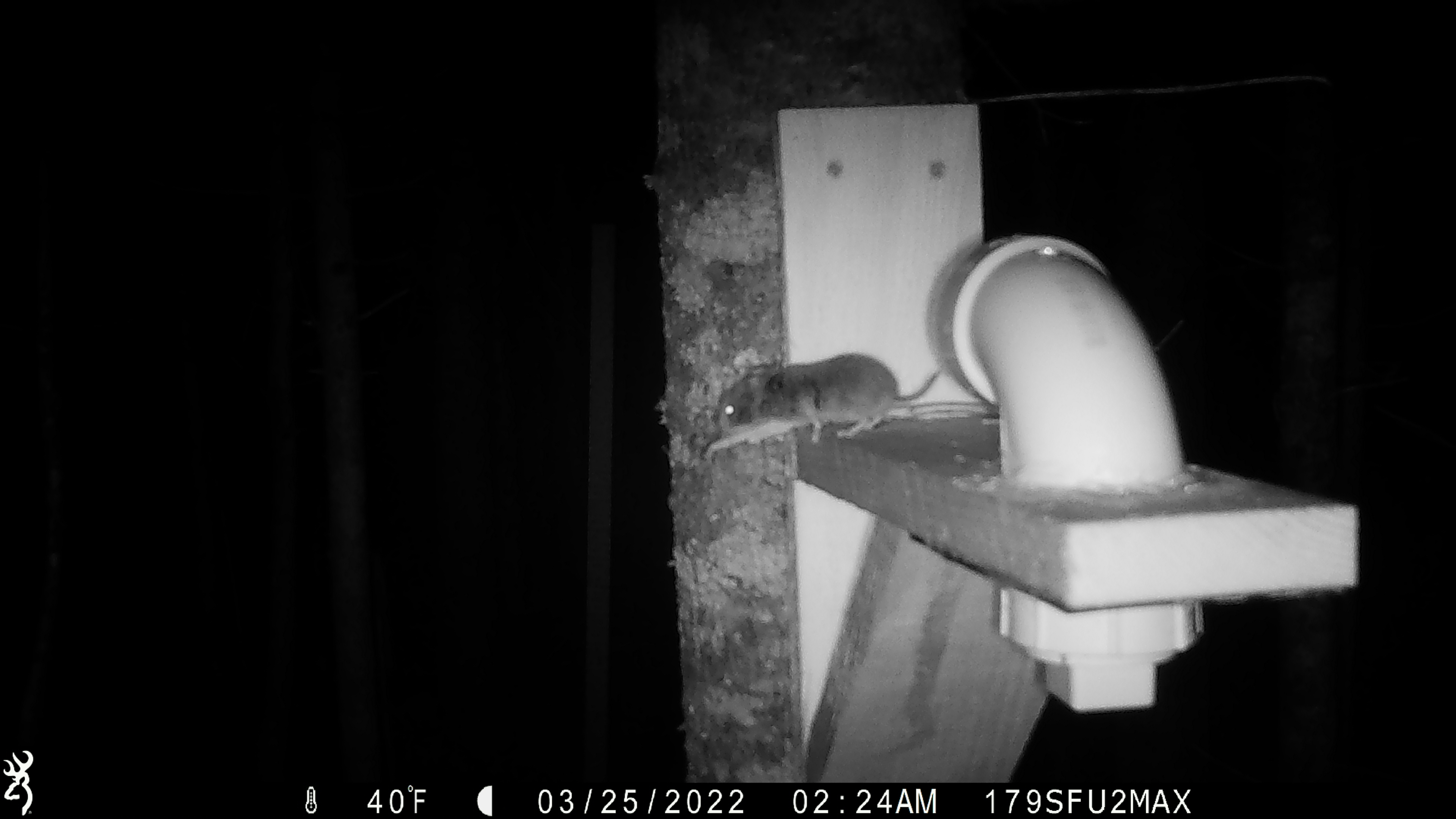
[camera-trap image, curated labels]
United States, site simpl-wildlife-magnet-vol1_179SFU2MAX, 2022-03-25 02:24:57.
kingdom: Animalia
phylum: Chordata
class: Mammalia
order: Rodentia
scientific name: Rodentia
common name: mouse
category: mouse sp.